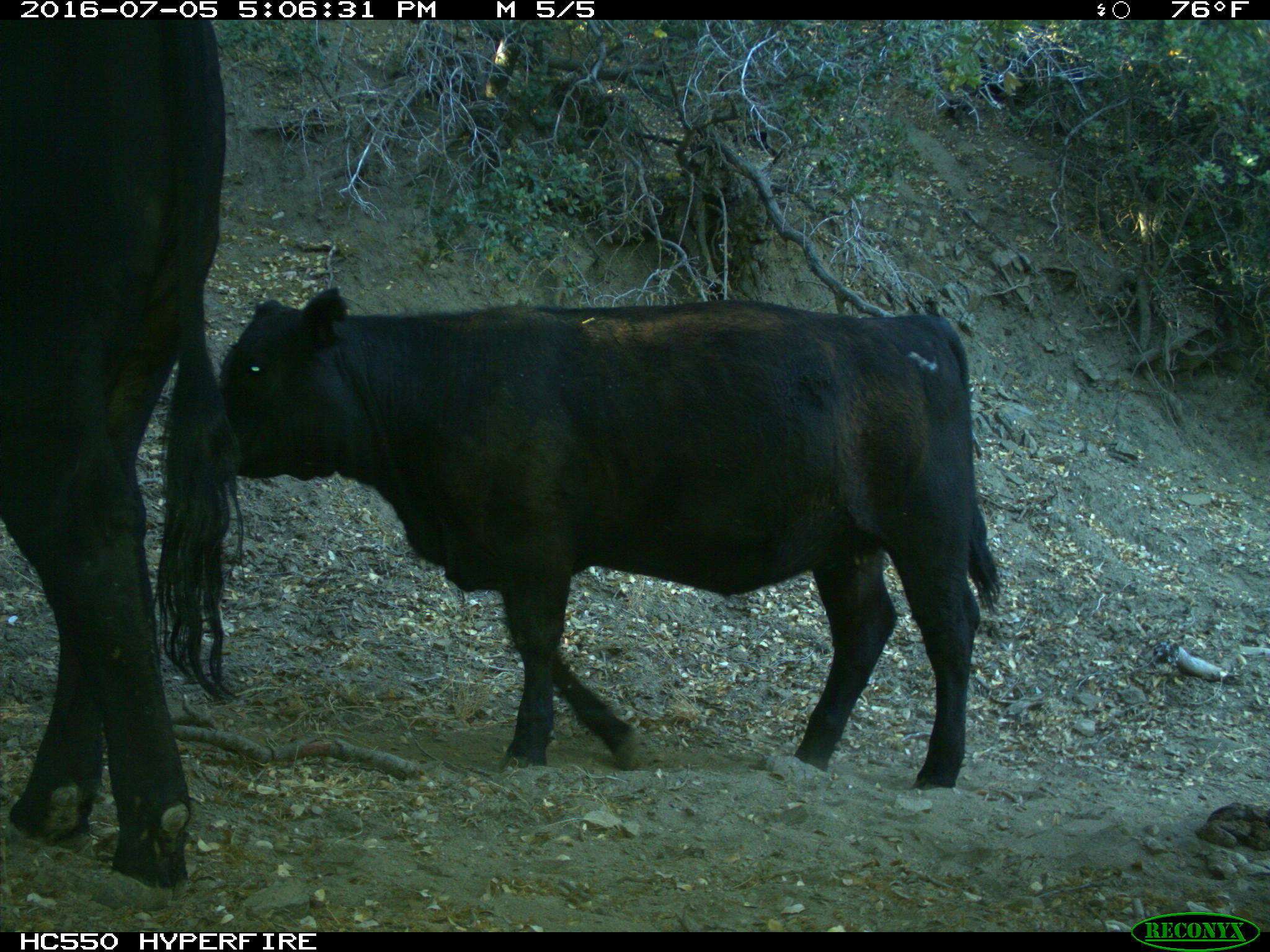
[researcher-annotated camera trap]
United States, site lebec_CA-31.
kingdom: Animalia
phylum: Chordata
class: Mammalia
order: Artiodactyla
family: Bovidae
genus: Bos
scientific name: Bos taurus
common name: domestic cow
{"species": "Bos taurus (domestic cow)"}